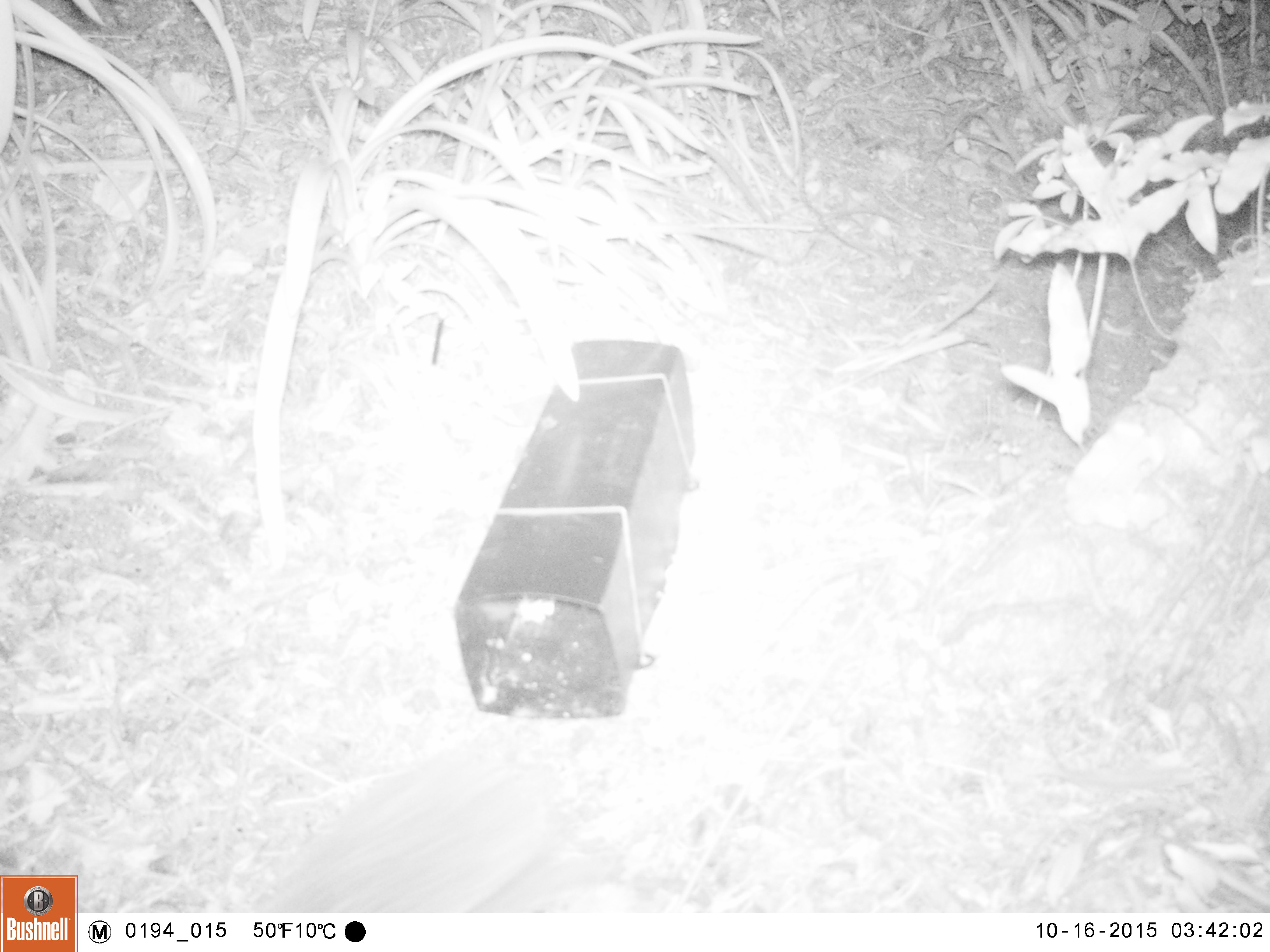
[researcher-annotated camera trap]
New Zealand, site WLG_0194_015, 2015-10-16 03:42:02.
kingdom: Animalia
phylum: Chordata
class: Mammalia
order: Eulipotyphla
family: Erinaceidae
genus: Erinaceus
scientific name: Erinaceus europaeus europaeus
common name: european hedgehog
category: hedgehog